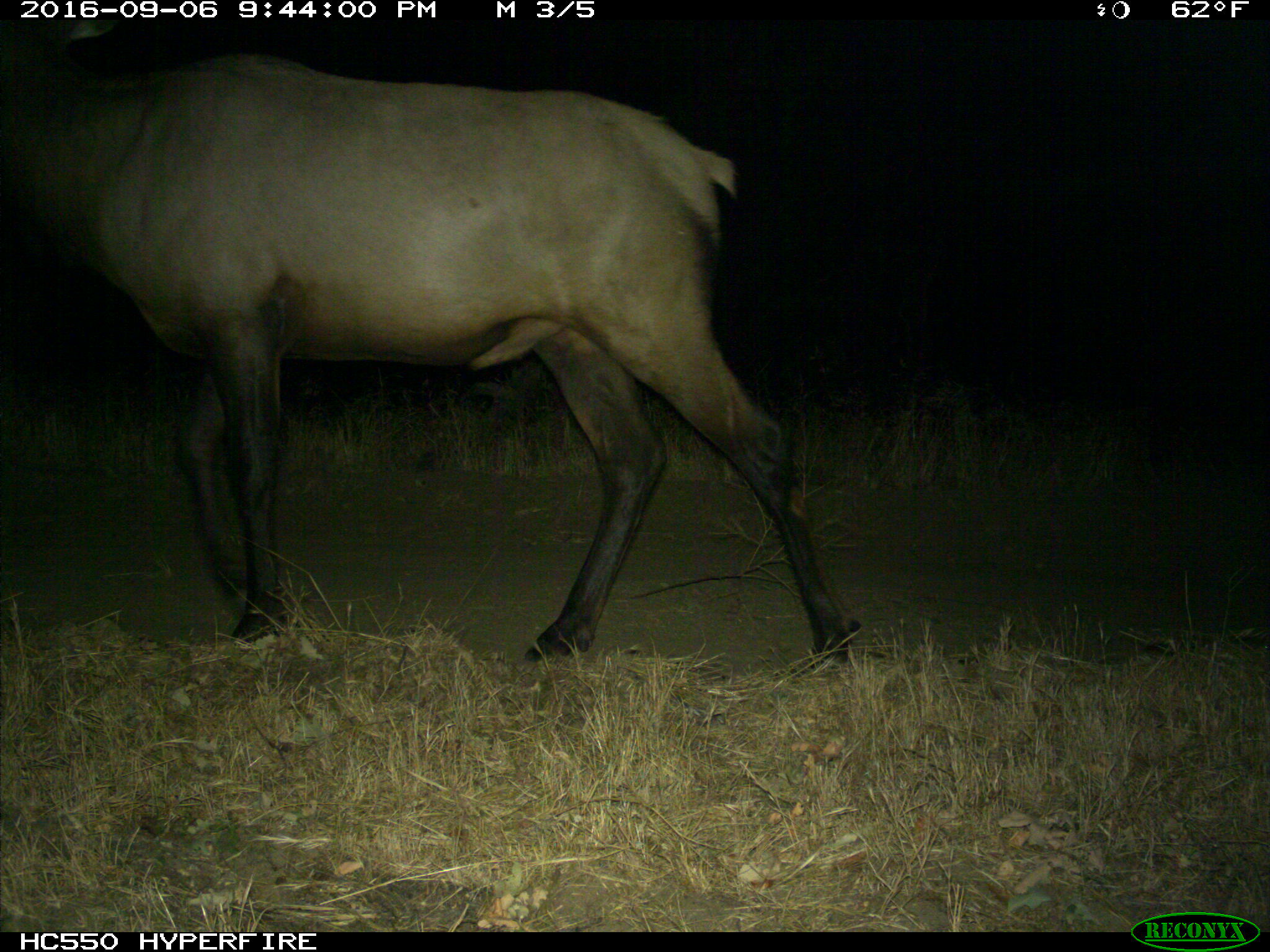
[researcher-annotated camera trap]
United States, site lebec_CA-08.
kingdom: Animalia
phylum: Chordata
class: Mammalia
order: Artiodactyla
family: Cervidae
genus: Cervus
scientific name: Cervus canadensis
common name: elk